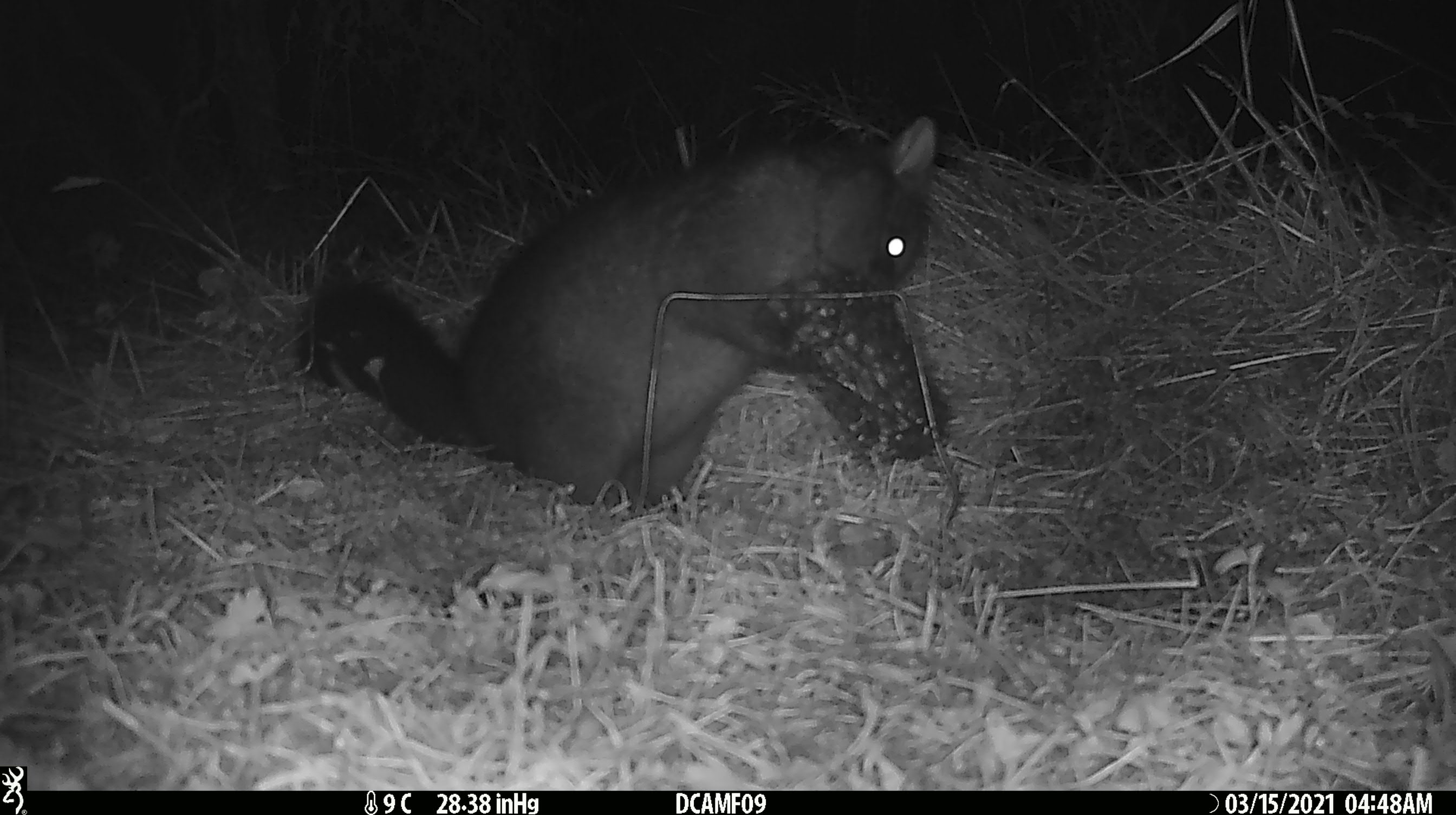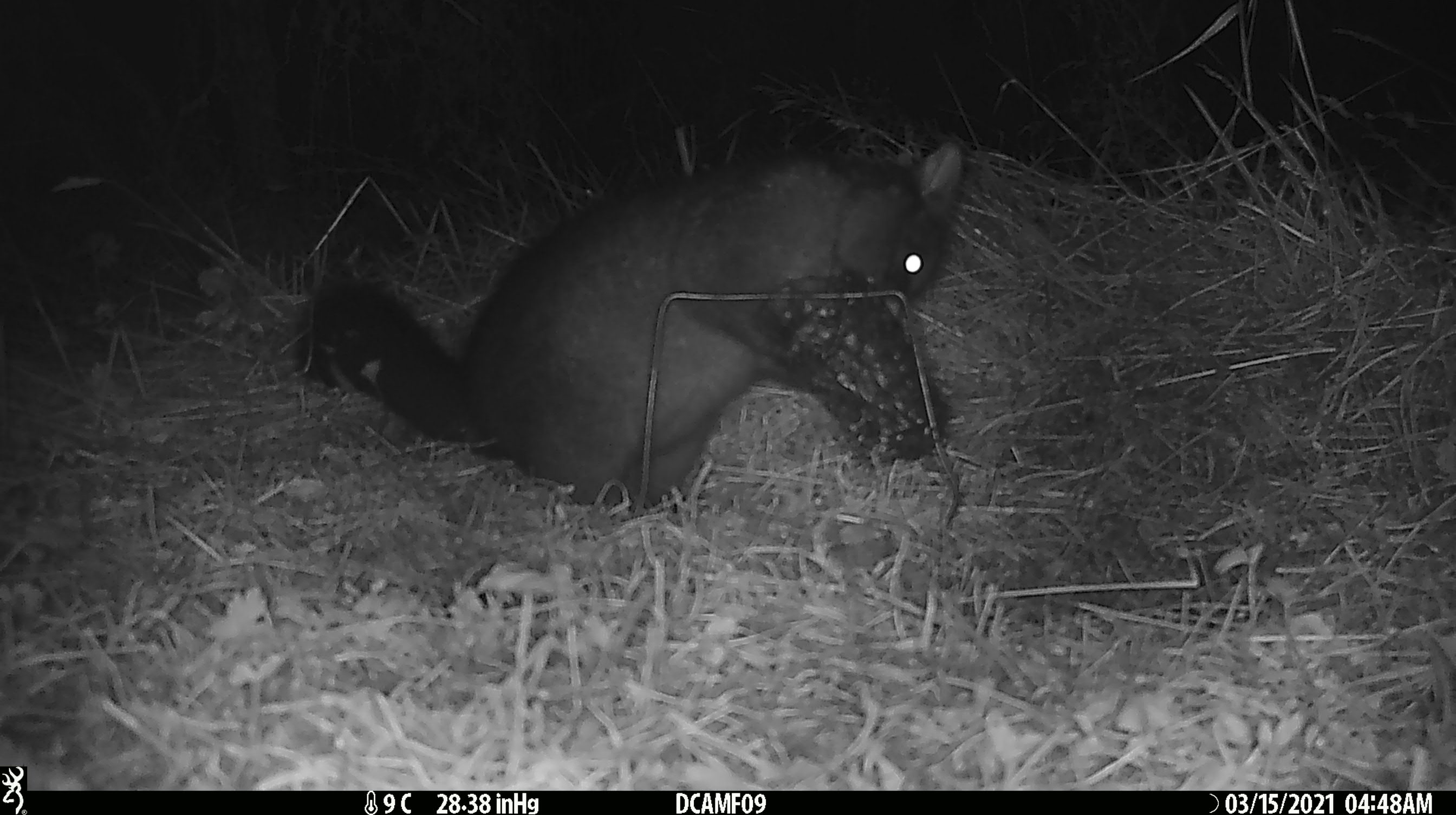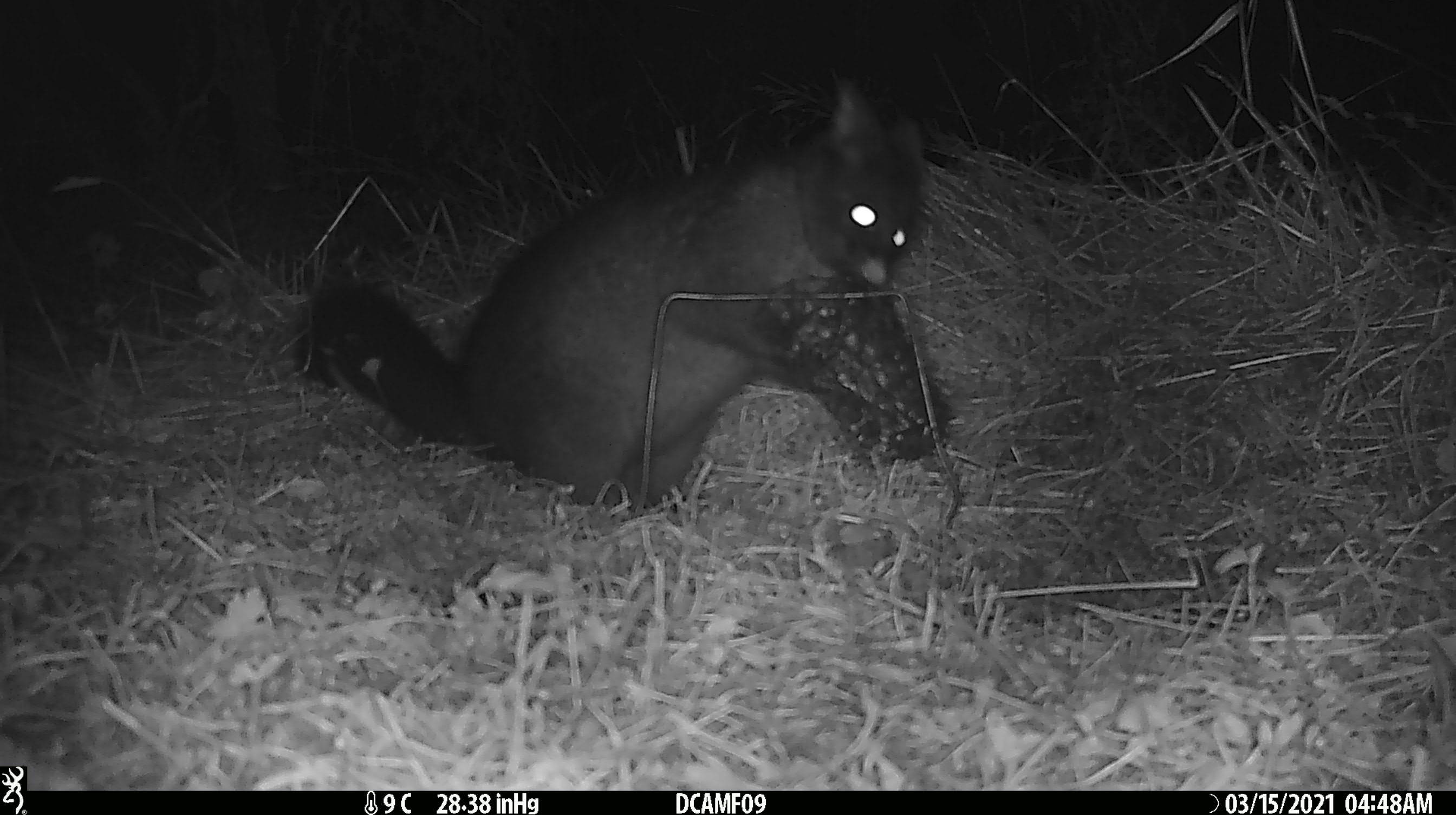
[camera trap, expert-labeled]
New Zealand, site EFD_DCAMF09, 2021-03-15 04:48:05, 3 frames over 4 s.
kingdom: Animalia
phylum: Chordata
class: Mammalia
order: Diprotodontia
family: Phalangeridae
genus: Trichosurus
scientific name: Trichosurus vulpecula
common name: common brushtail possum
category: possum